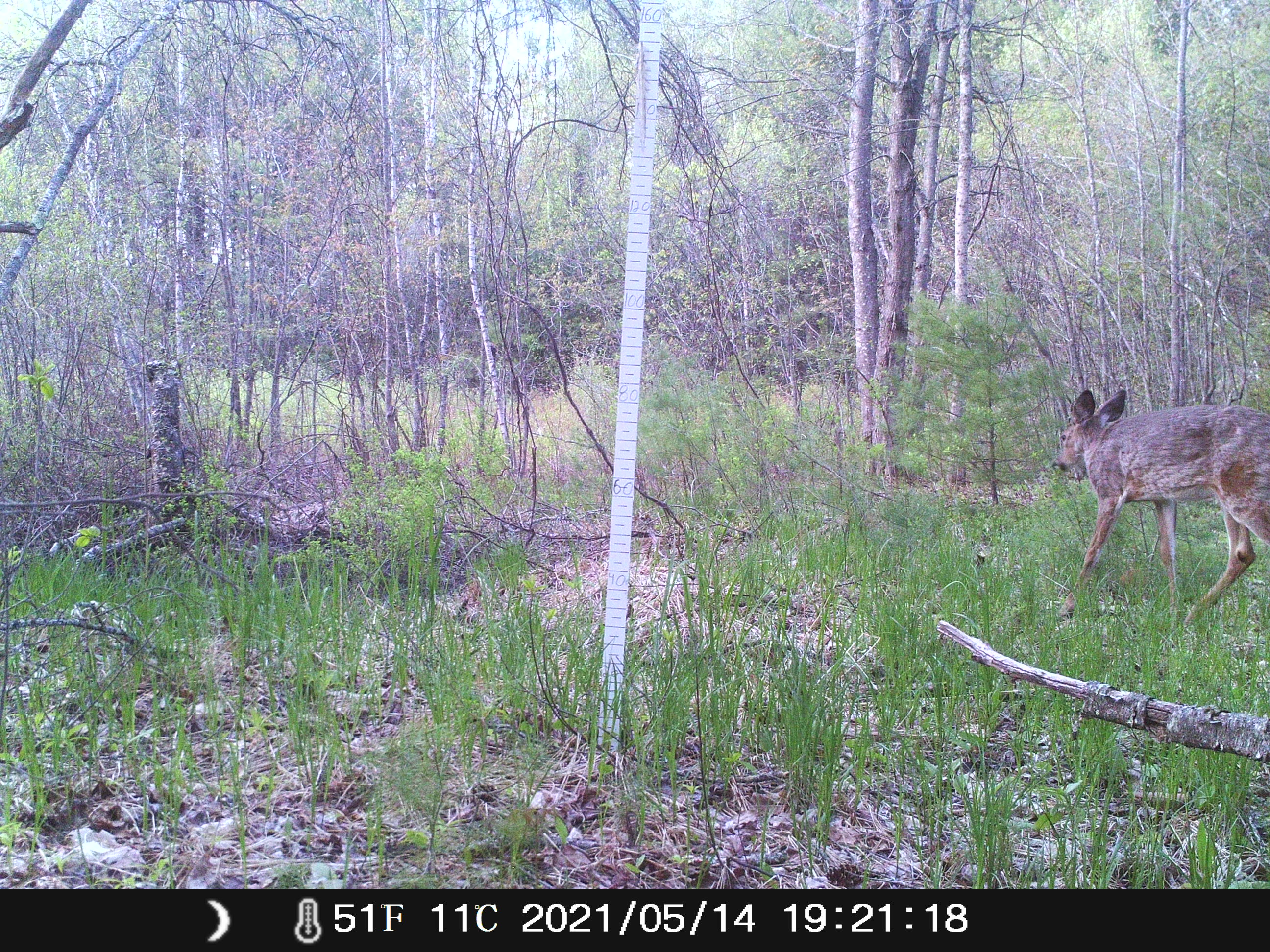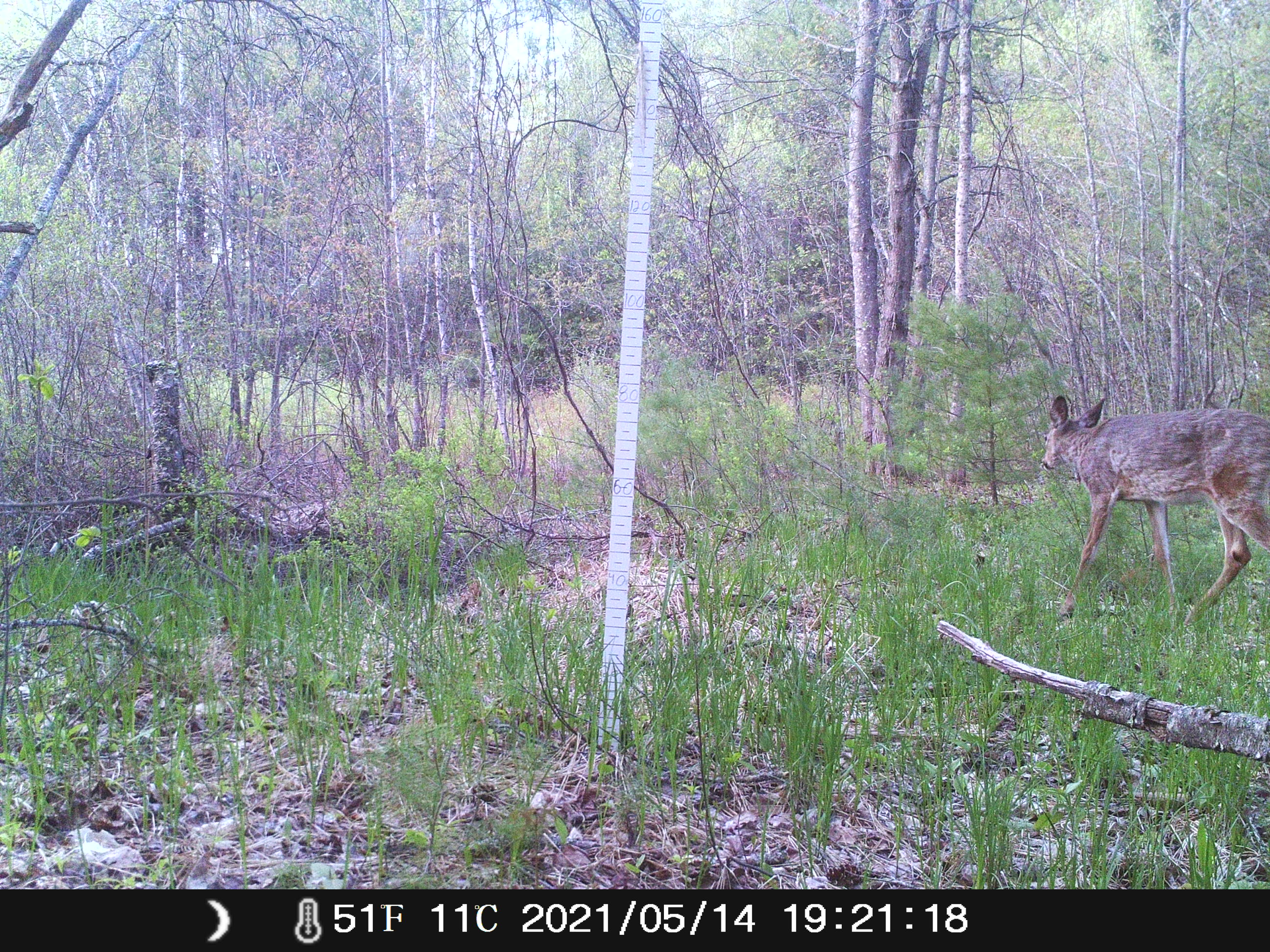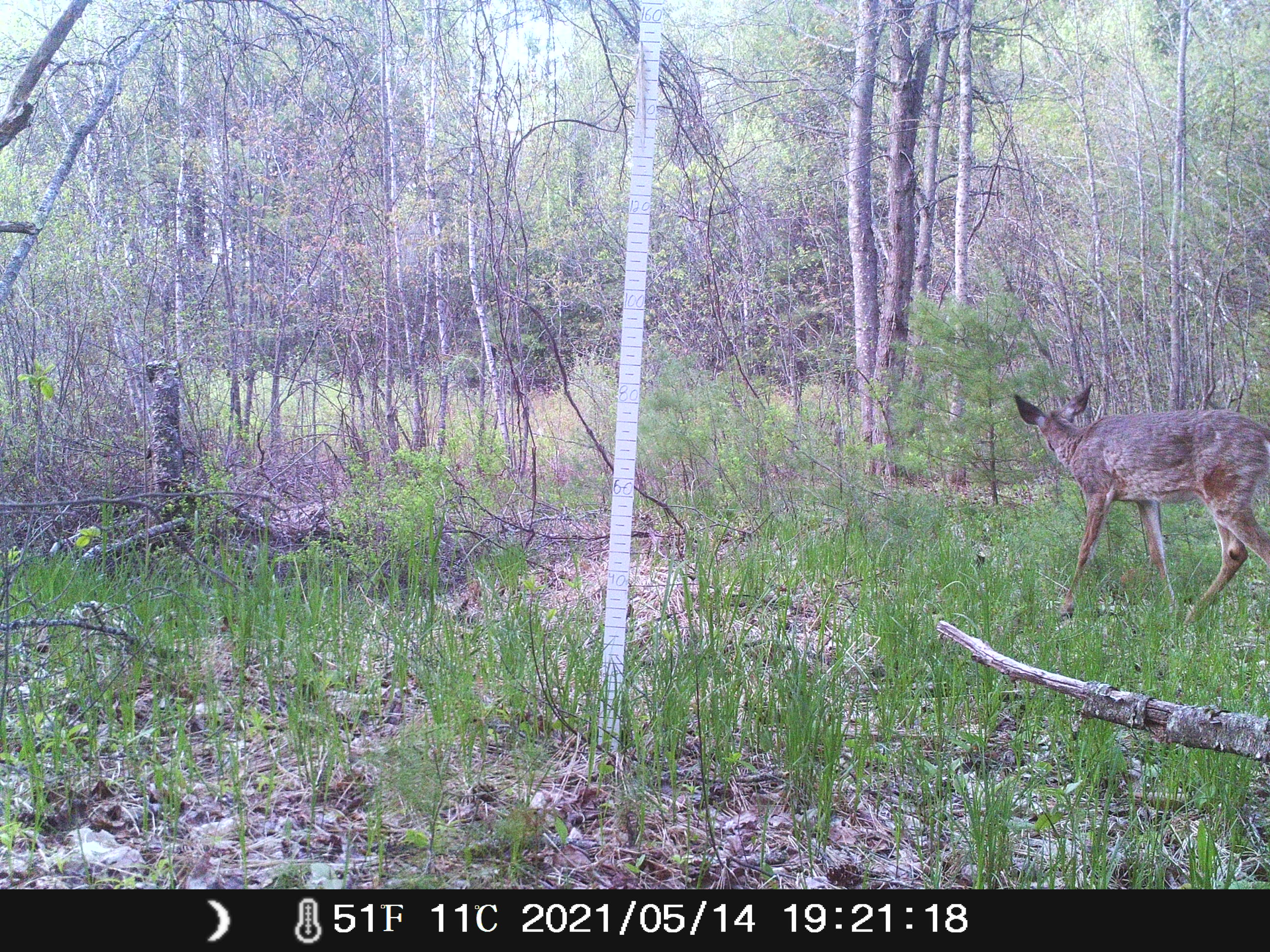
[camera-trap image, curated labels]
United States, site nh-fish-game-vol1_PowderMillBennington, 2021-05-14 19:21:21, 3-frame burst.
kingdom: Animalia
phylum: Chordata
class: Mammalia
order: Artiodactyla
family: Cervidae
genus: Odocoileus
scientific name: Odocoileus virginianus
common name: white-tailed deer